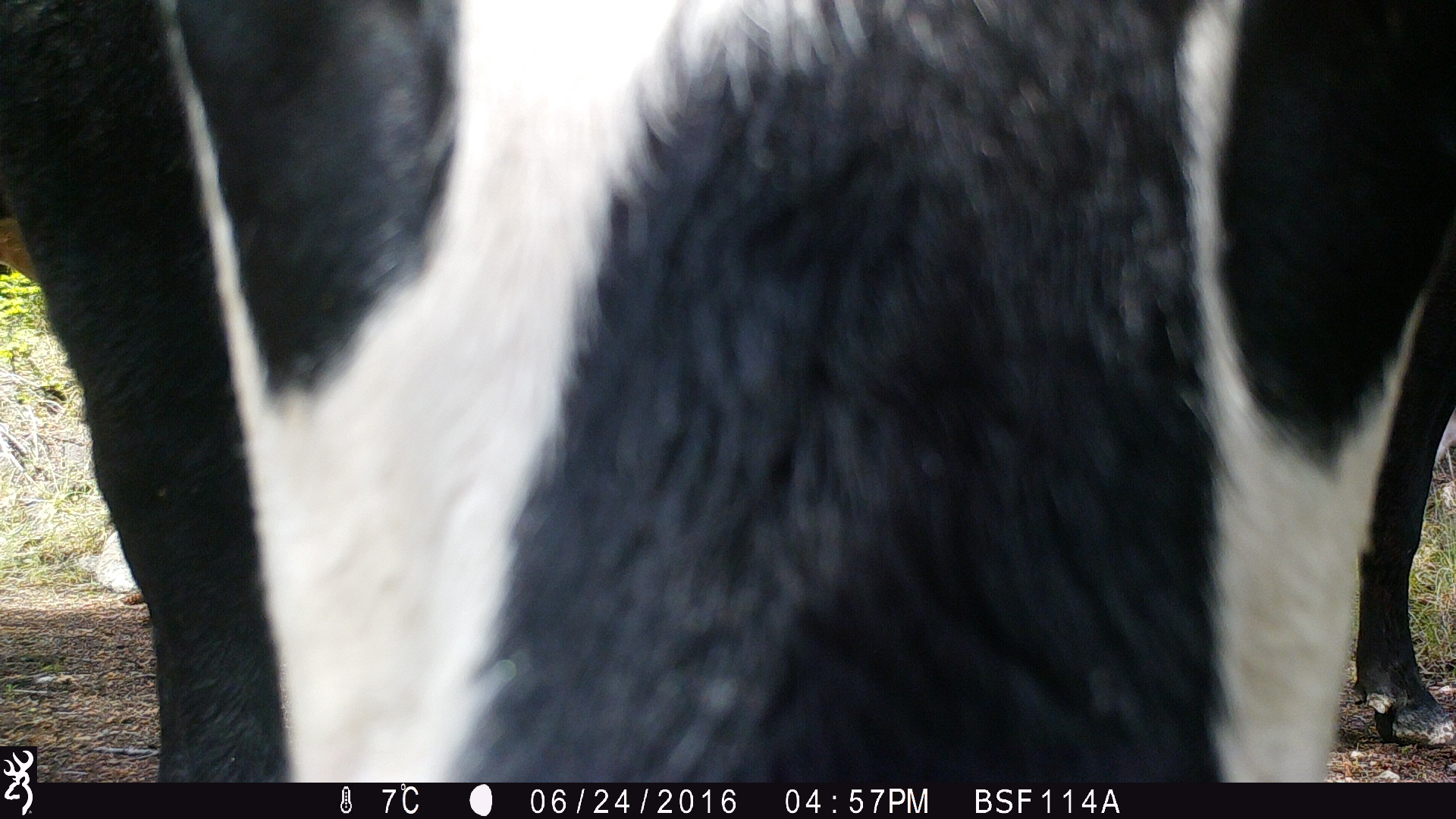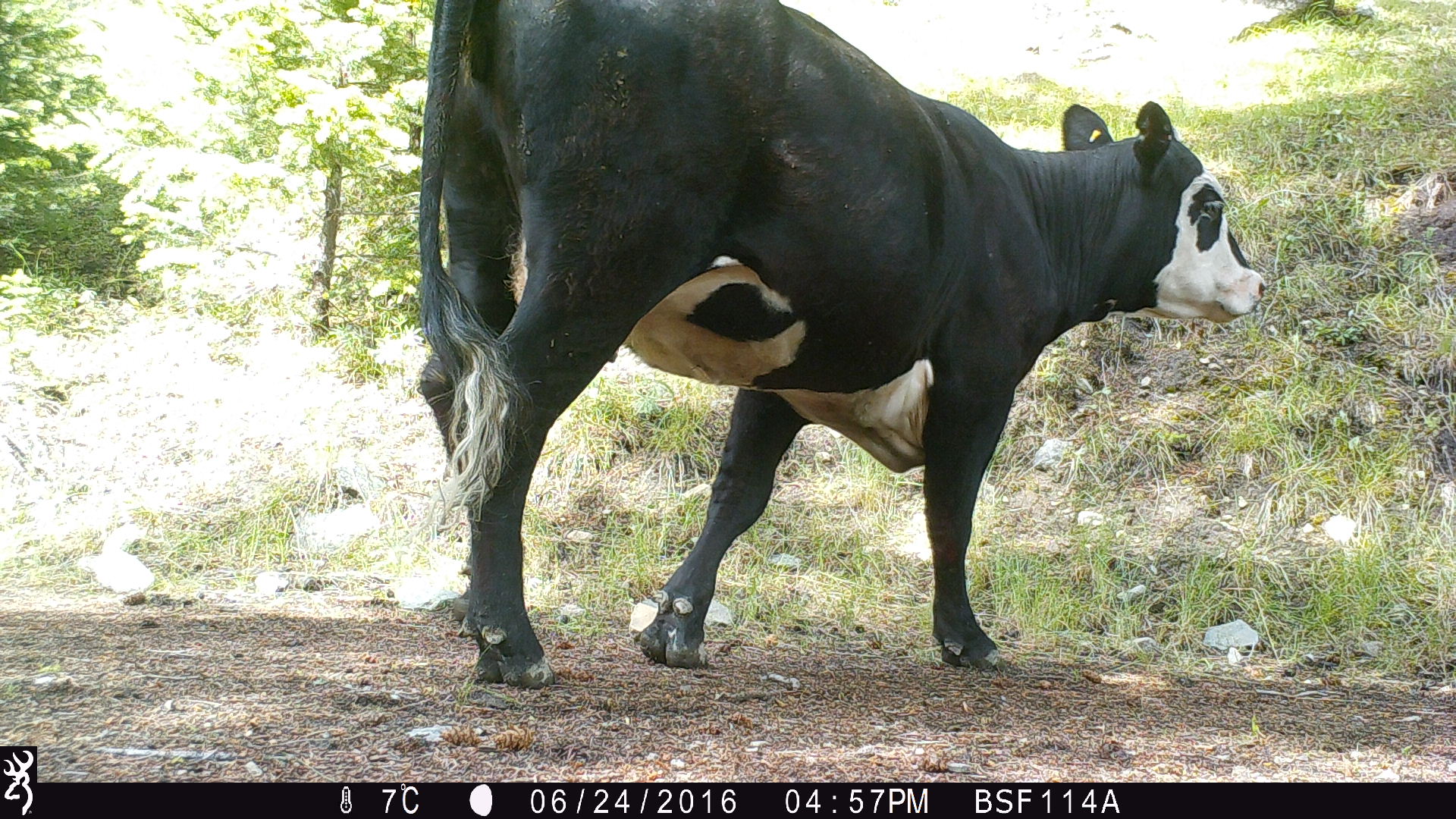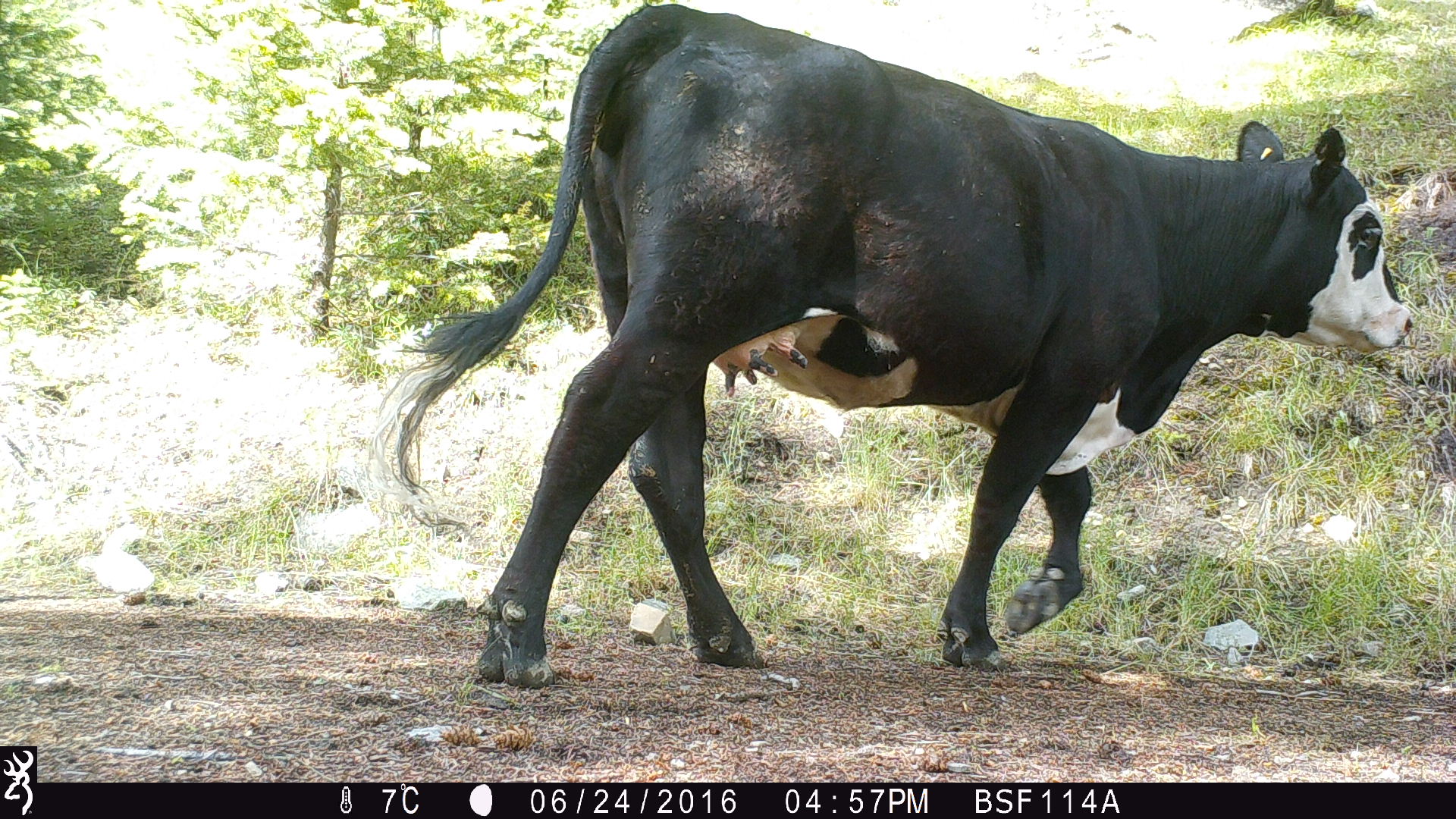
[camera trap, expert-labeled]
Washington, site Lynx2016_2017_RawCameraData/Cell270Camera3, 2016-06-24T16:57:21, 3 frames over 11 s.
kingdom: Animalia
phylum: Chordata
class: Mammalia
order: Artiodactyla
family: Bovidae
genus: Bos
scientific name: Bos taurus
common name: domestic cattle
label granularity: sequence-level